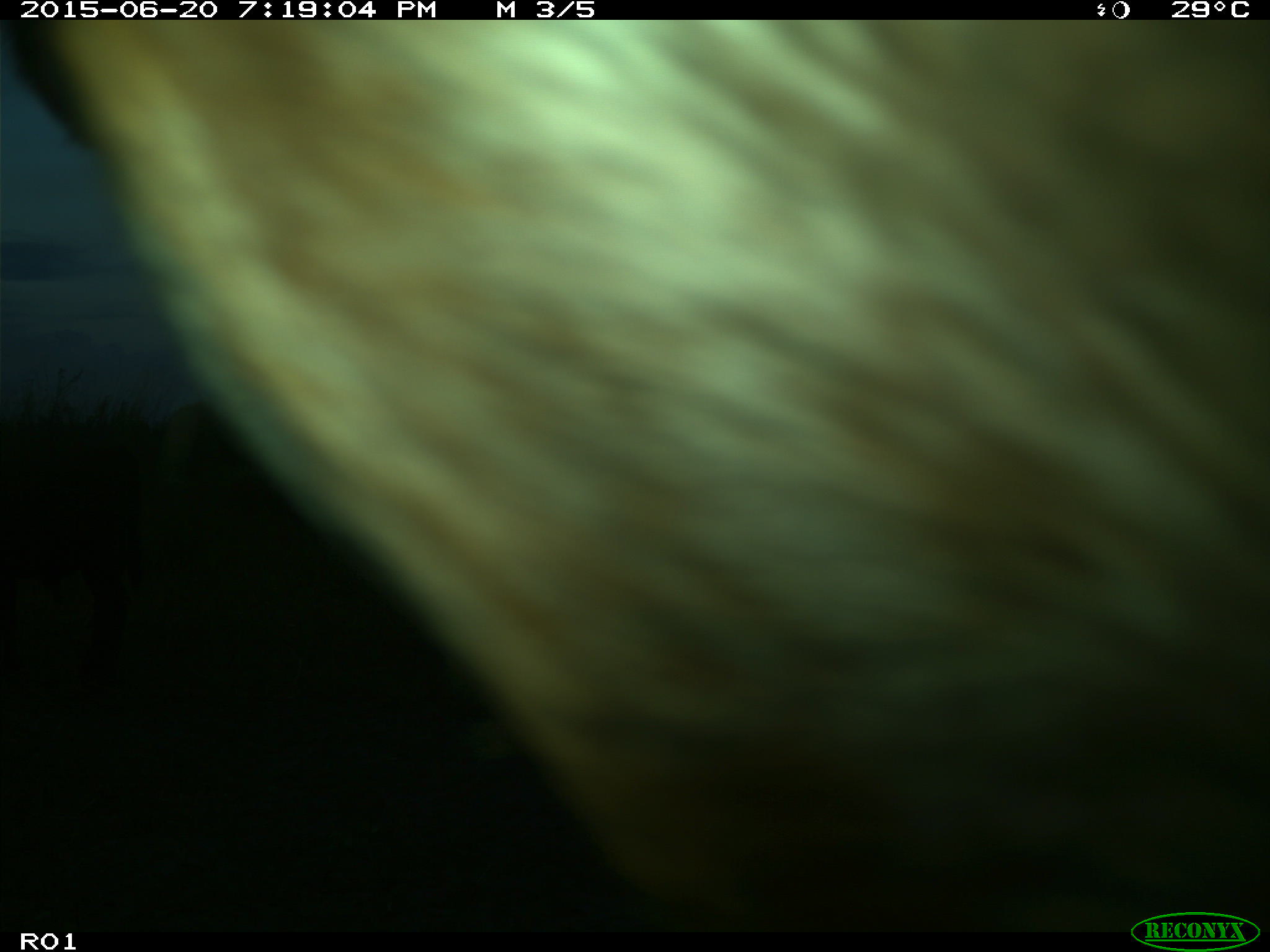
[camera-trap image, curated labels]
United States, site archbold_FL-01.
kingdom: Animalia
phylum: Chordata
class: Mammalia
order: Artiodactyla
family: Bovidae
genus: Bos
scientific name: Bos taurus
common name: domestic cow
Bos taurus (domestic cow).